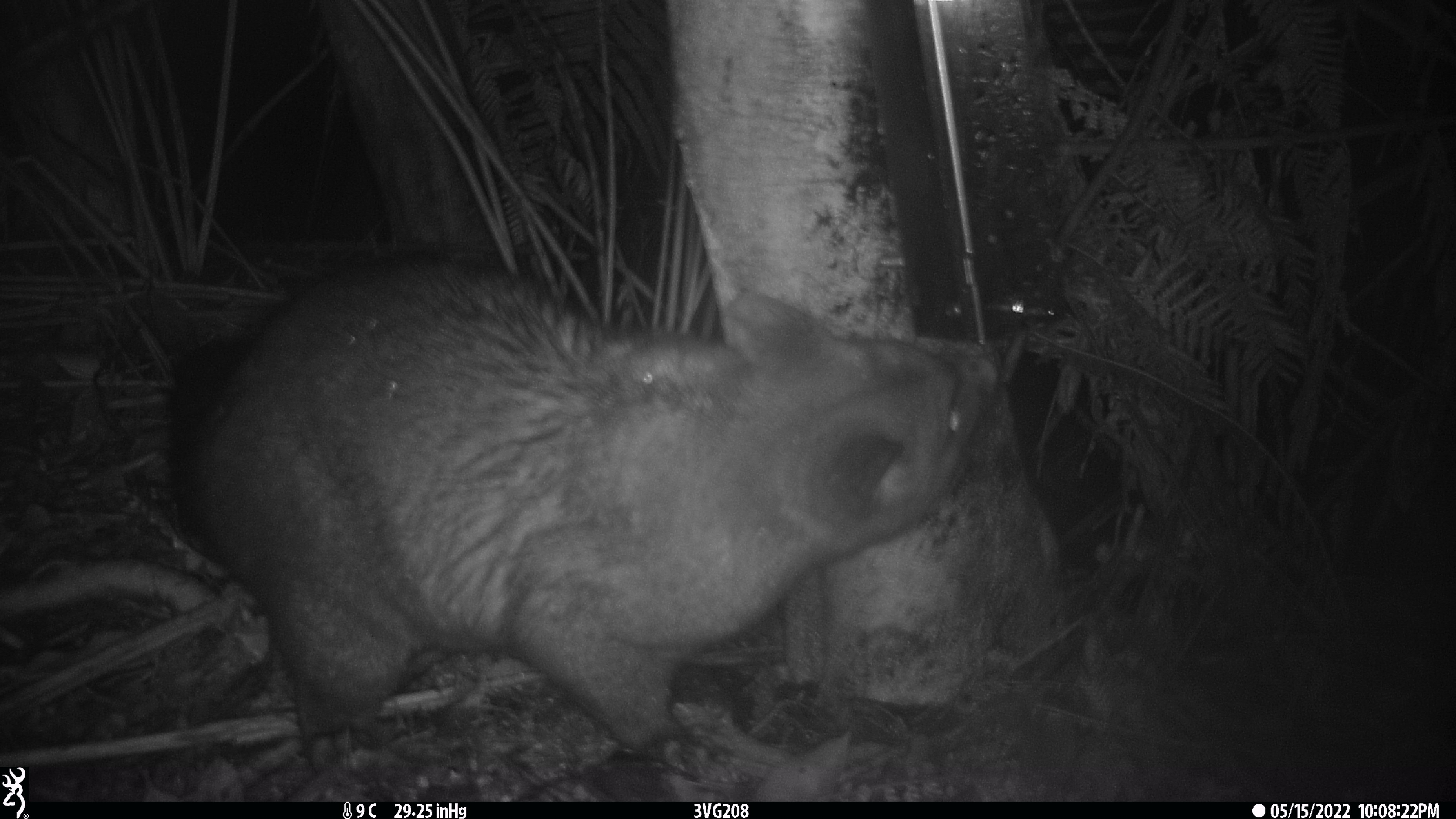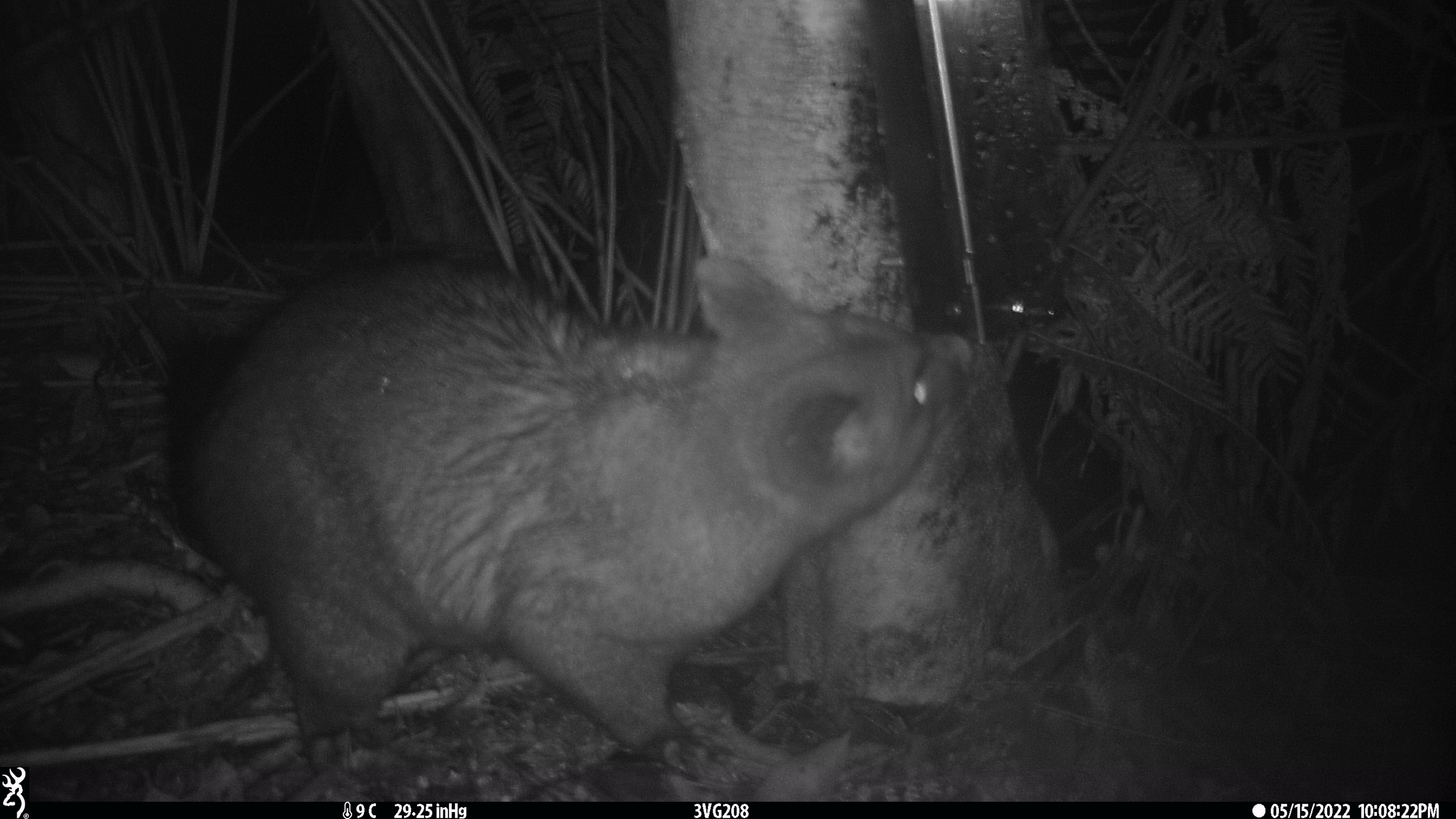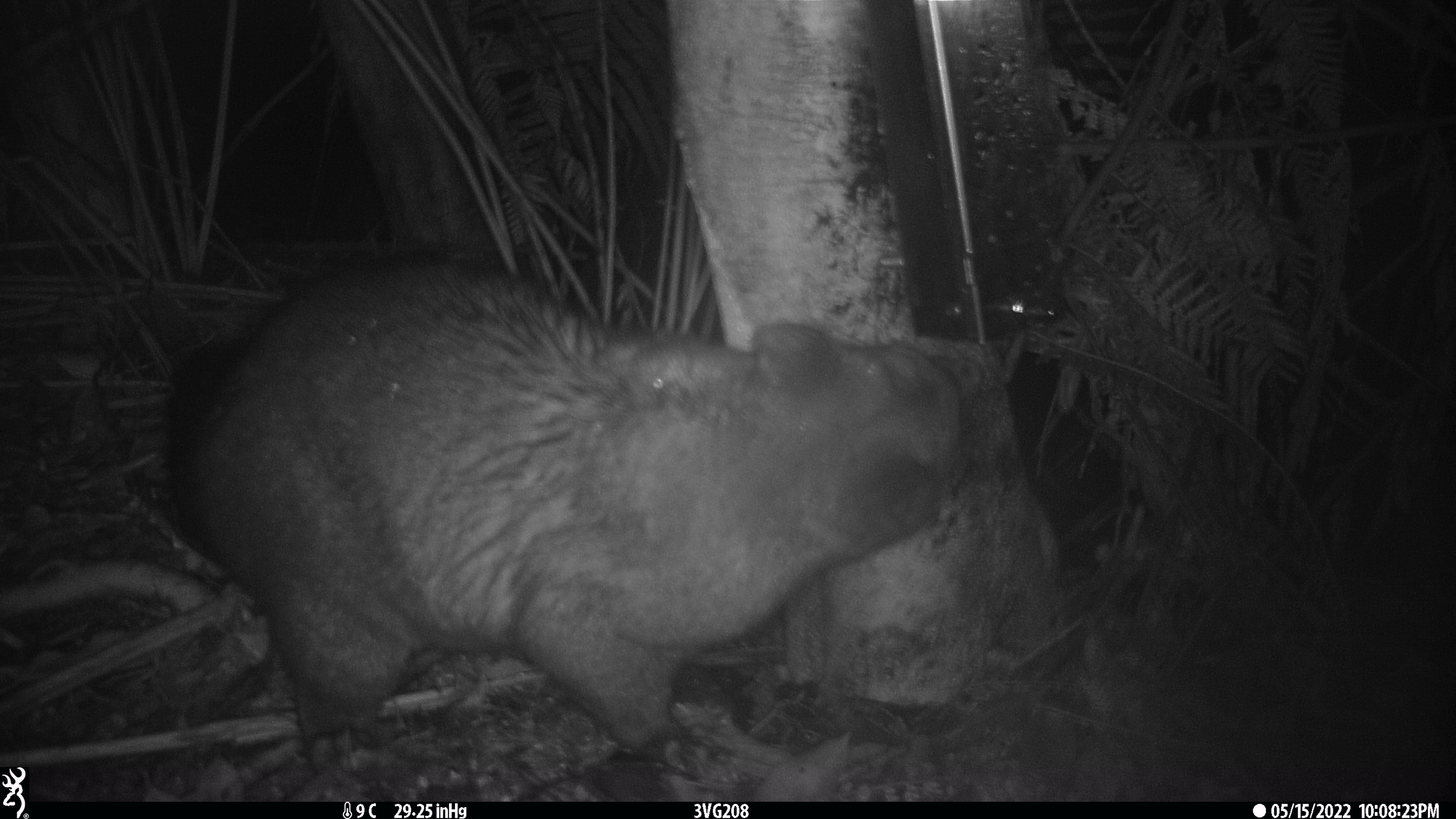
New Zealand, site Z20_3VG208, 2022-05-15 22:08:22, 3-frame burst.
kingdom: Animalia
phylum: Chordata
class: Mammalia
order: Diprotodontia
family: Phalangeridae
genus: Trichosurus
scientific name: Trichosurus vulpecula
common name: common brushtail possum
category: possum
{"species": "possum (common brushtail possum) (Trichosurus vulpecula)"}